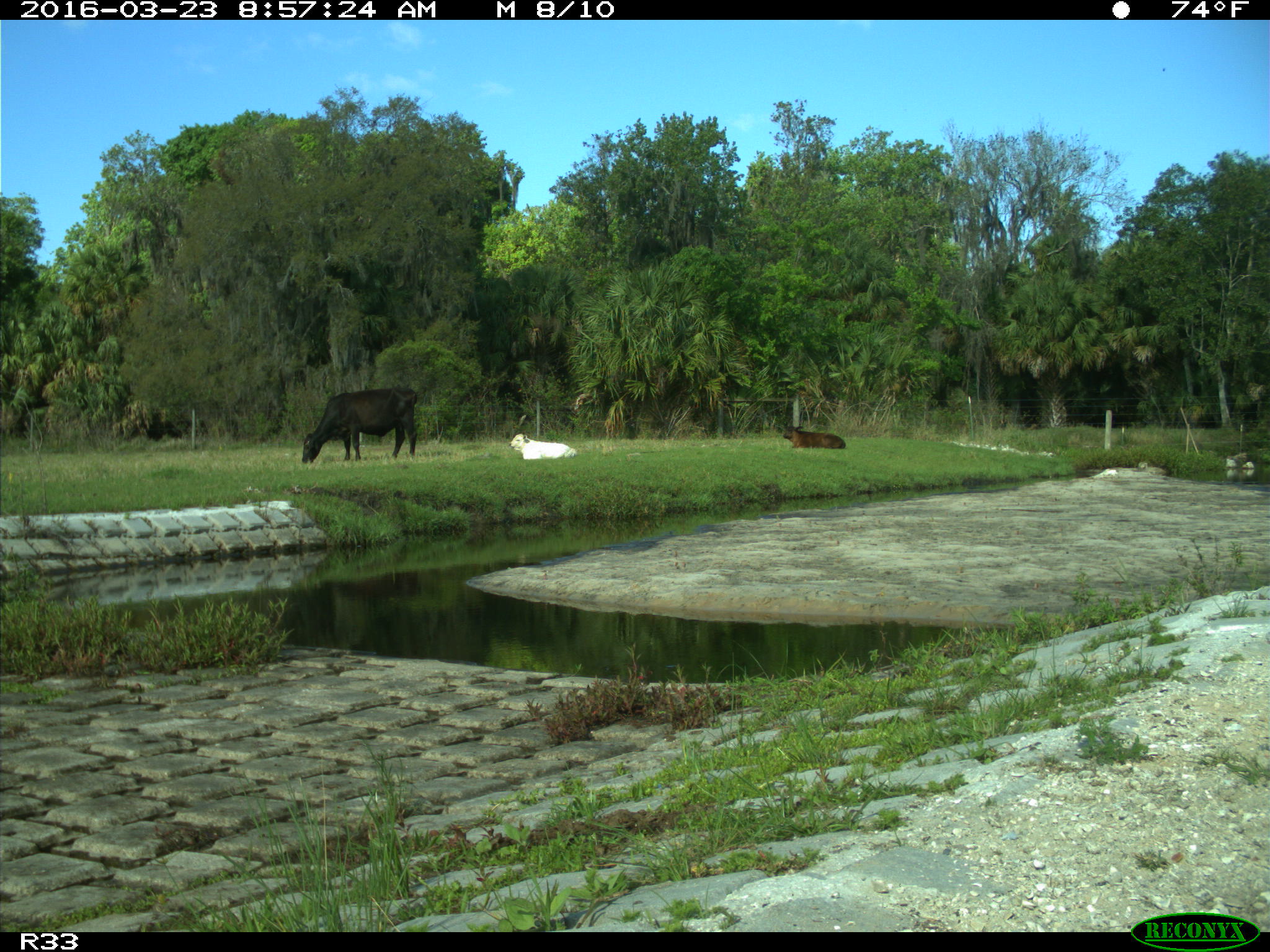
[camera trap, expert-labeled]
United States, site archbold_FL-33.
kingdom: Animalia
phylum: Chordata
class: Mammalia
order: Artiodactyla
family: Bovidae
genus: Bos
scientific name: Bos taurus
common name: domestic cow